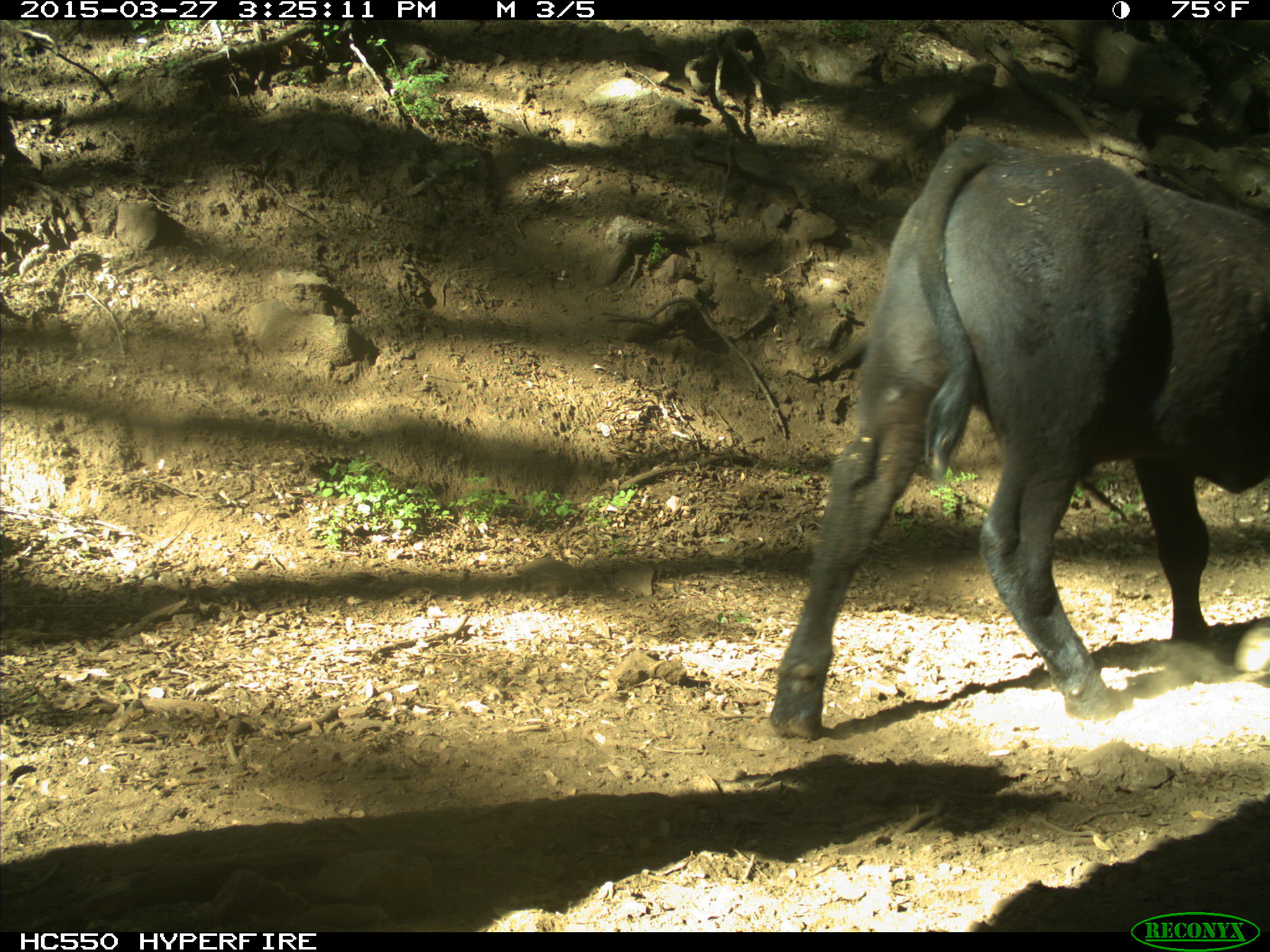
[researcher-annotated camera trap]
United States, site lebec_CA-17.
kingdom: Animalia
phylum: Chordata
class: Mammalia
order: Artiodactyla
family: Bovidae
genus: Bos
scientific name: Bos taurus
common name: domestic cow